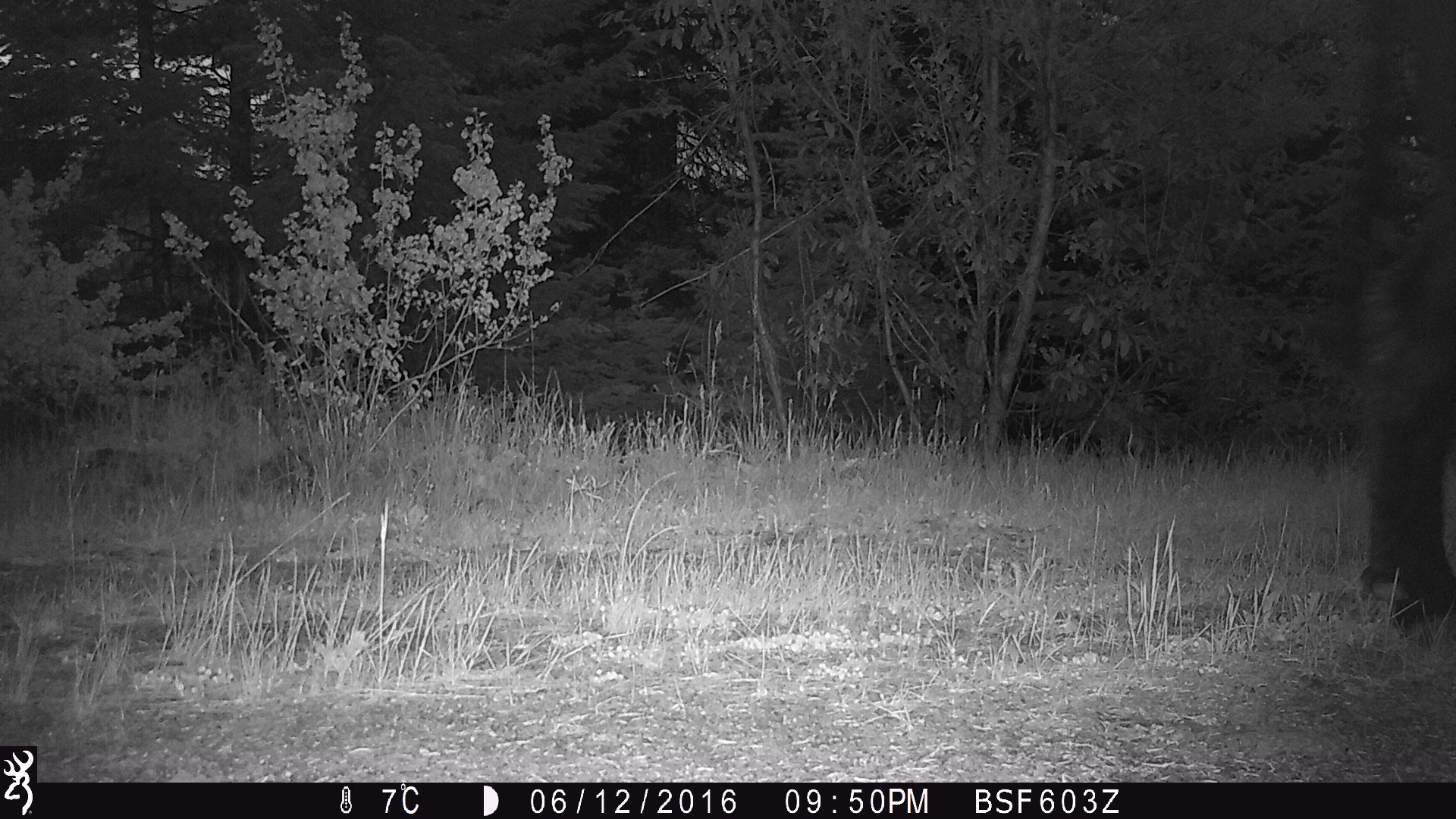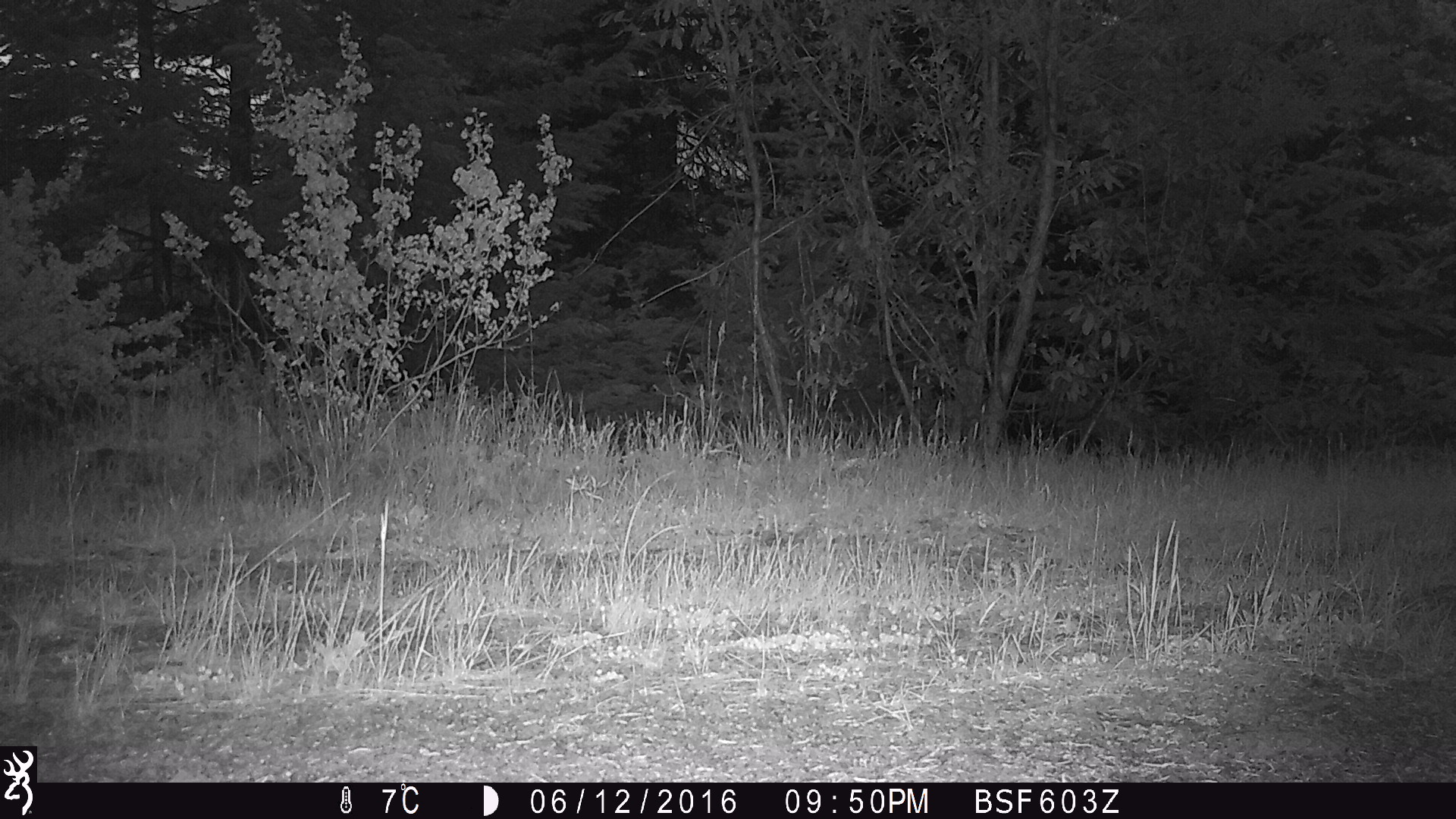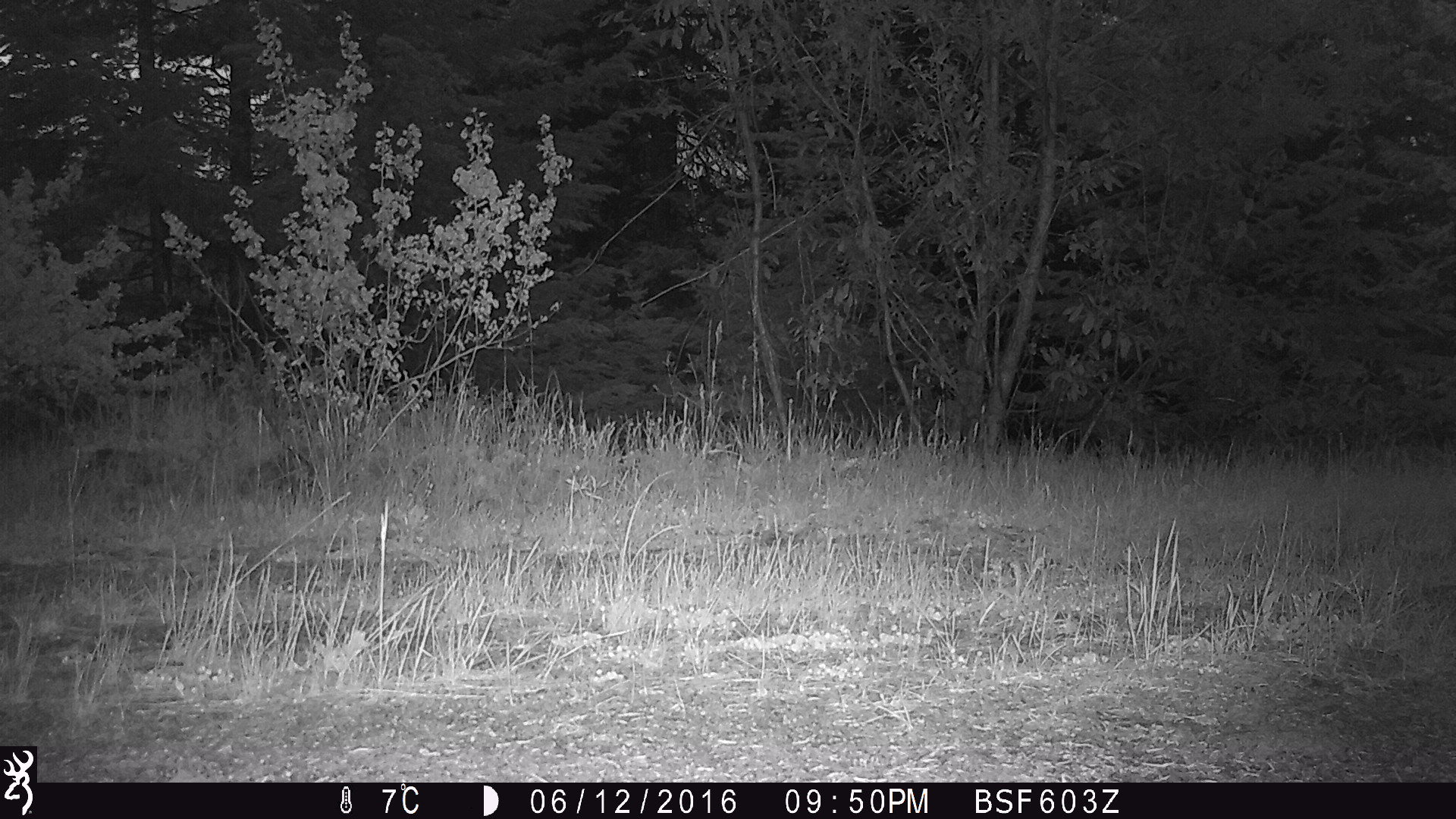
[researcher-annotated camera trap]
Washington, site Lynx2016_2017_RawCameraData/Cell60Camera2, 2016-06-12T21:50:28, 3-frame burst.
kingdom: Animalia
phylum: Chordata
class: Mammalia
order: Artiodactyla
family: Bovidae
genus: Bos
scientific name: Bos taurus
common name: domestic cattle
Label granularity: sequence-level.